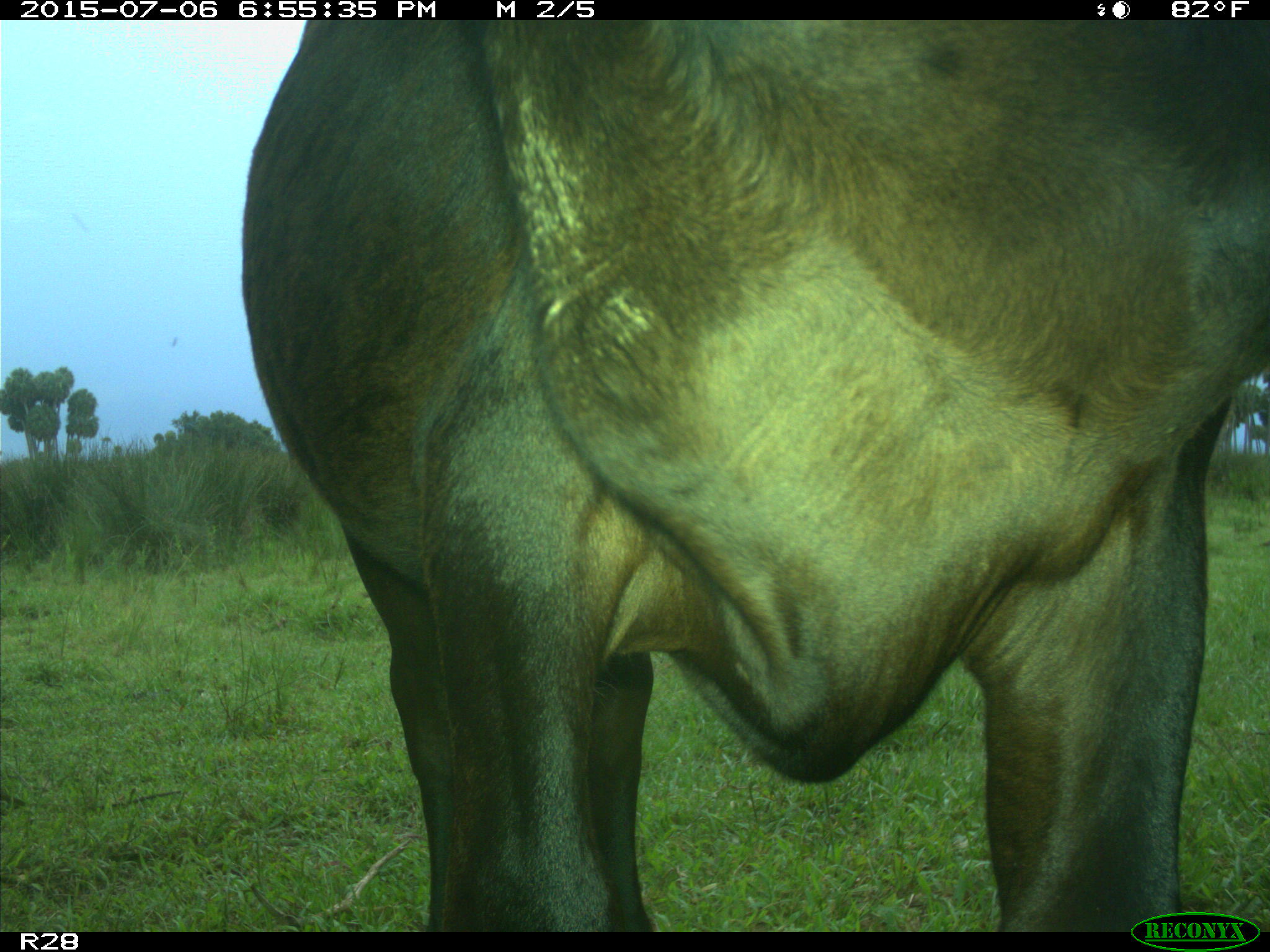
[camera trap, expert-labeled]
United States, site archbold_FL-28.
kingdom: Animalia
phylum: Chordata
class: Mammalia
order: Artiodactyla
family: Bovidae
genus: Bos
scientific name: Bos taurus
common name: domestic cow